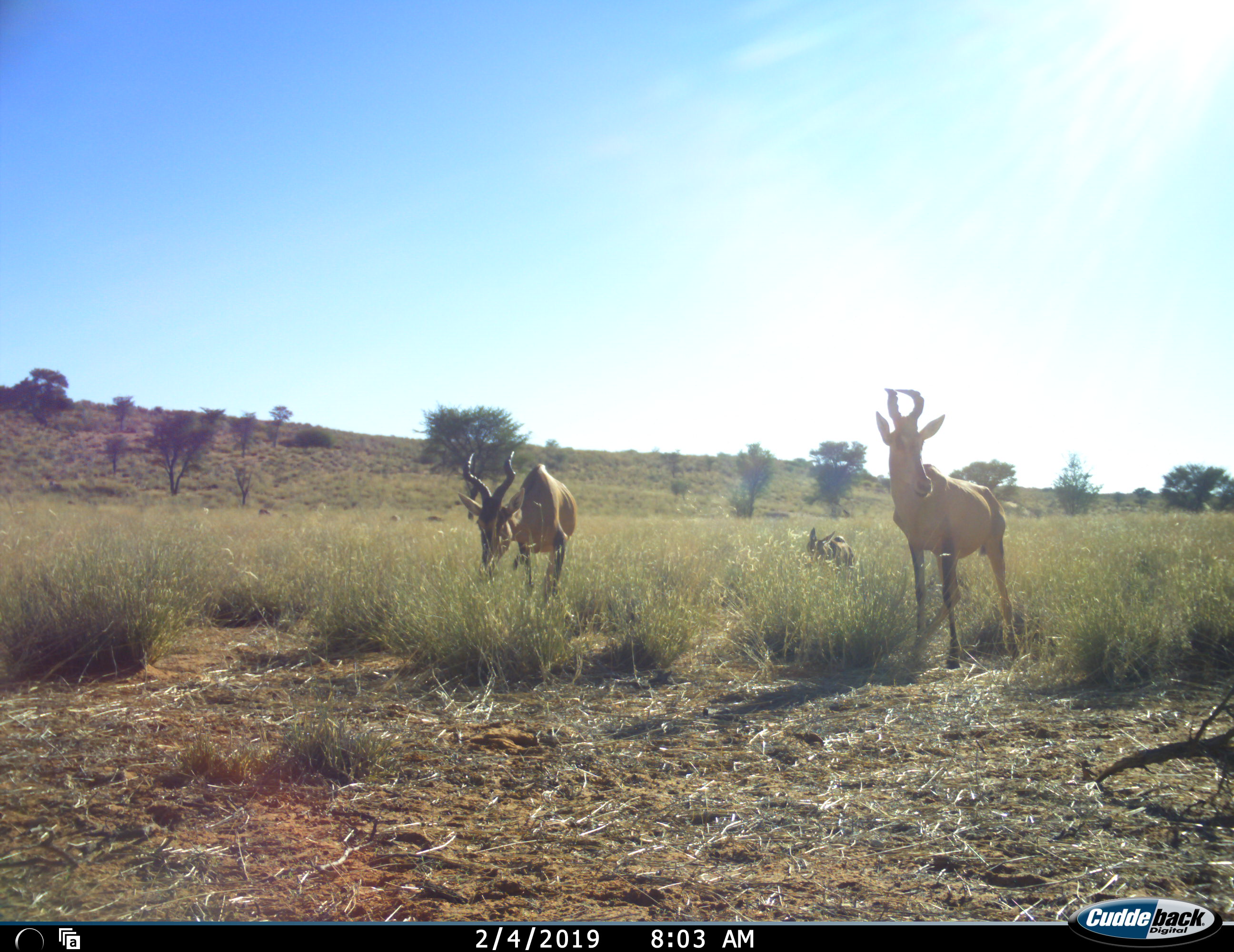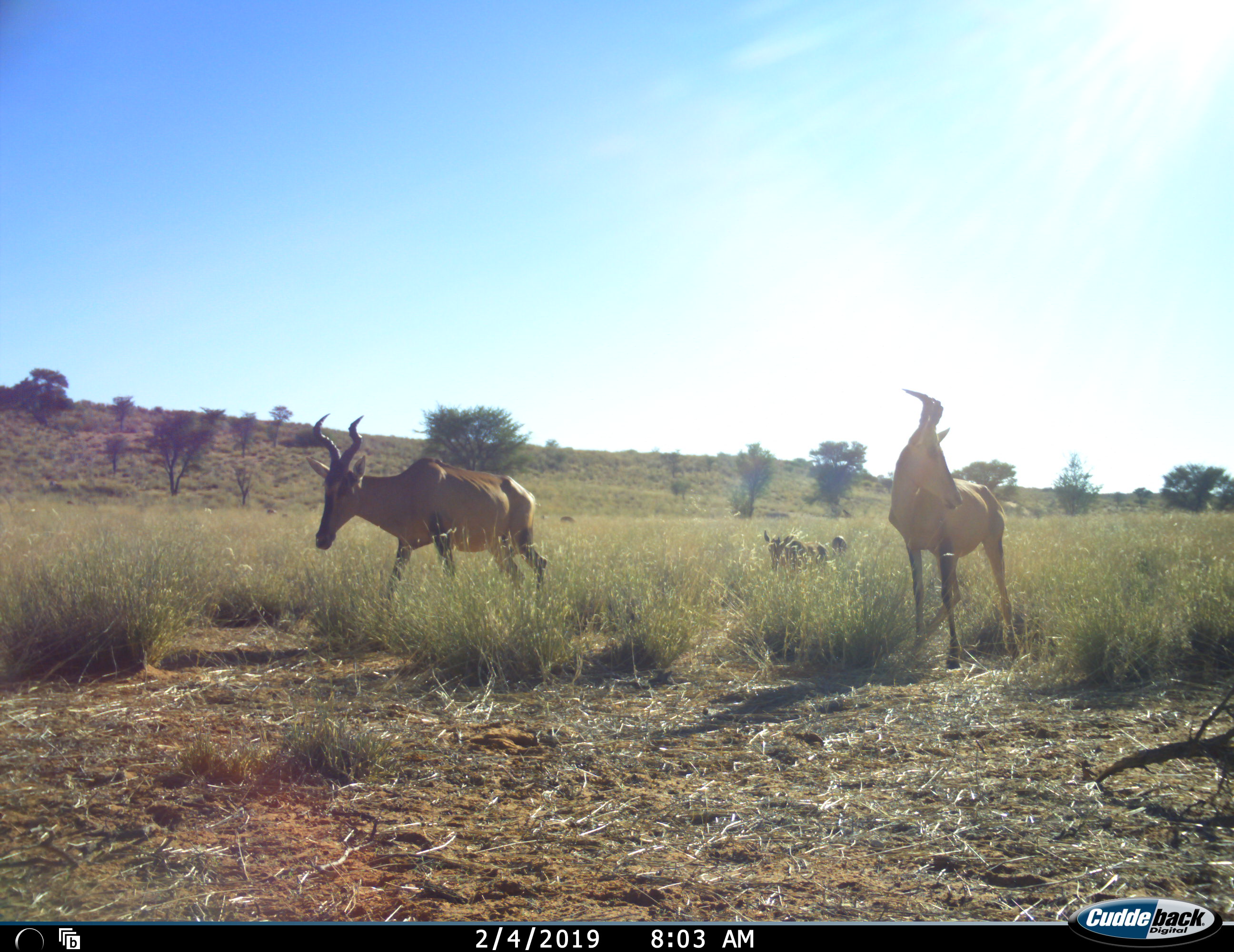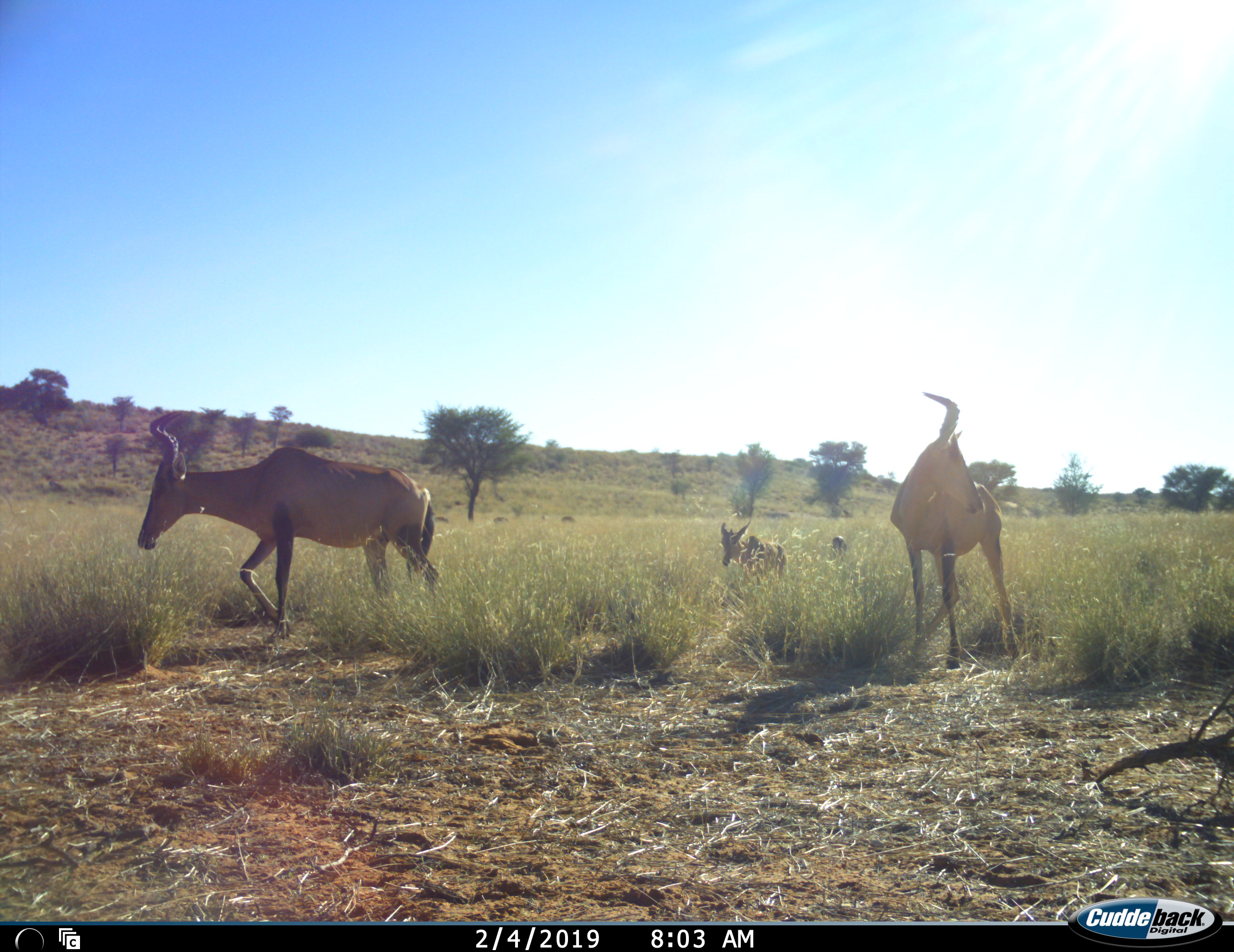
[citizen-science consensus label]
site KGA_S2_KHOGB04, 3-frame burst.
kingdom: Animalia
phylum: Chordata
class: Mammalia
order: Artiodactyla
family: Bovidae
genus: Alcelaphus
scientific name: Alcelaphus buselaphus caama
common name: red hartebeest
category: hartebeestred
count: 3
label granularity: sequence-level